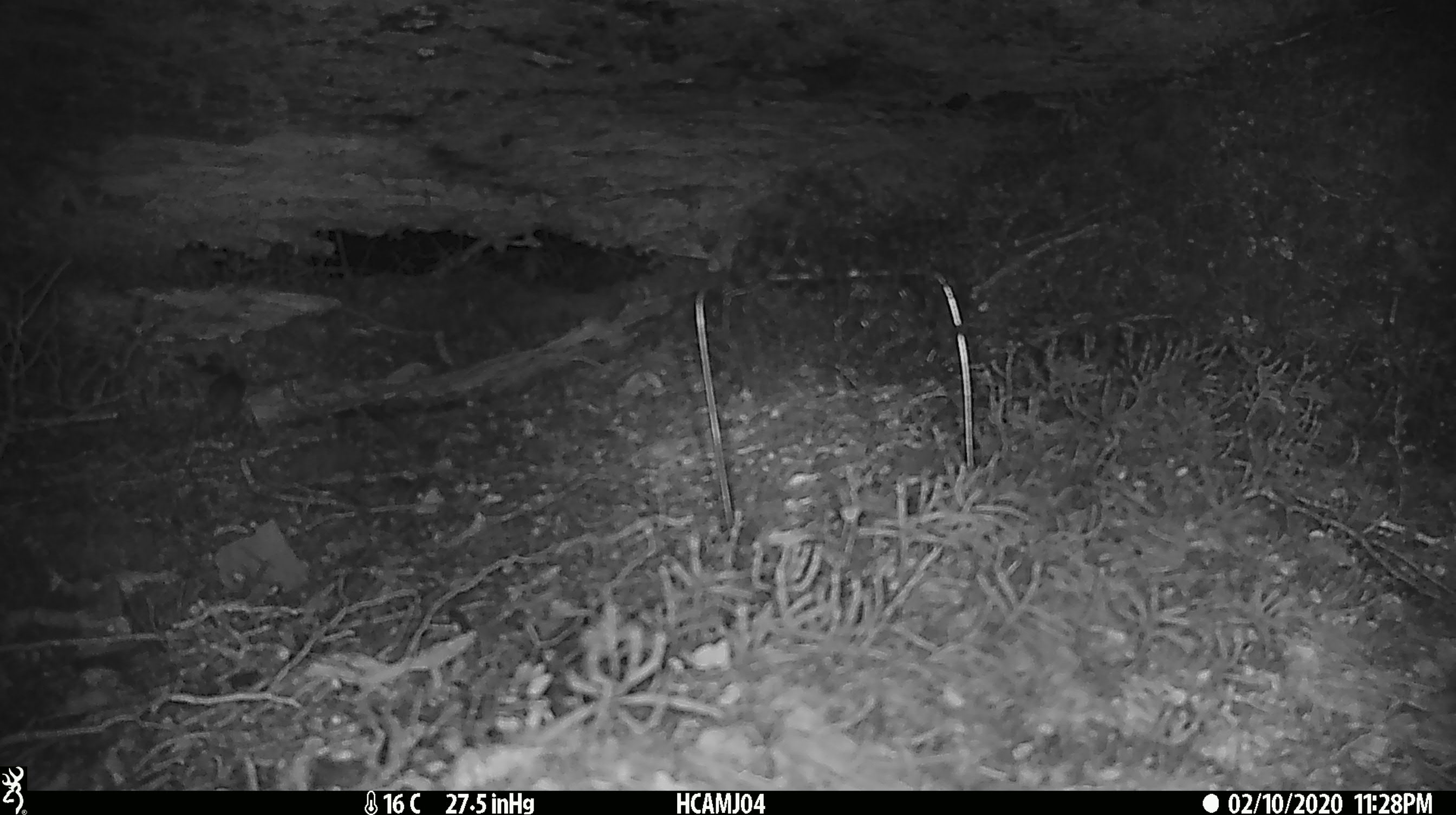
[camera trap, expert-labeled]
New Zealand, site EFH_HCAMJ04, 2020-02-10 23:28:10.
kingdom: Animalia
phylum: Chordata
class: Mammalia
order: Rodentia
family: Muridae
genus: Mus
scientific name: Mus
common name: mouse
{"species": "mouse (Mus)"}